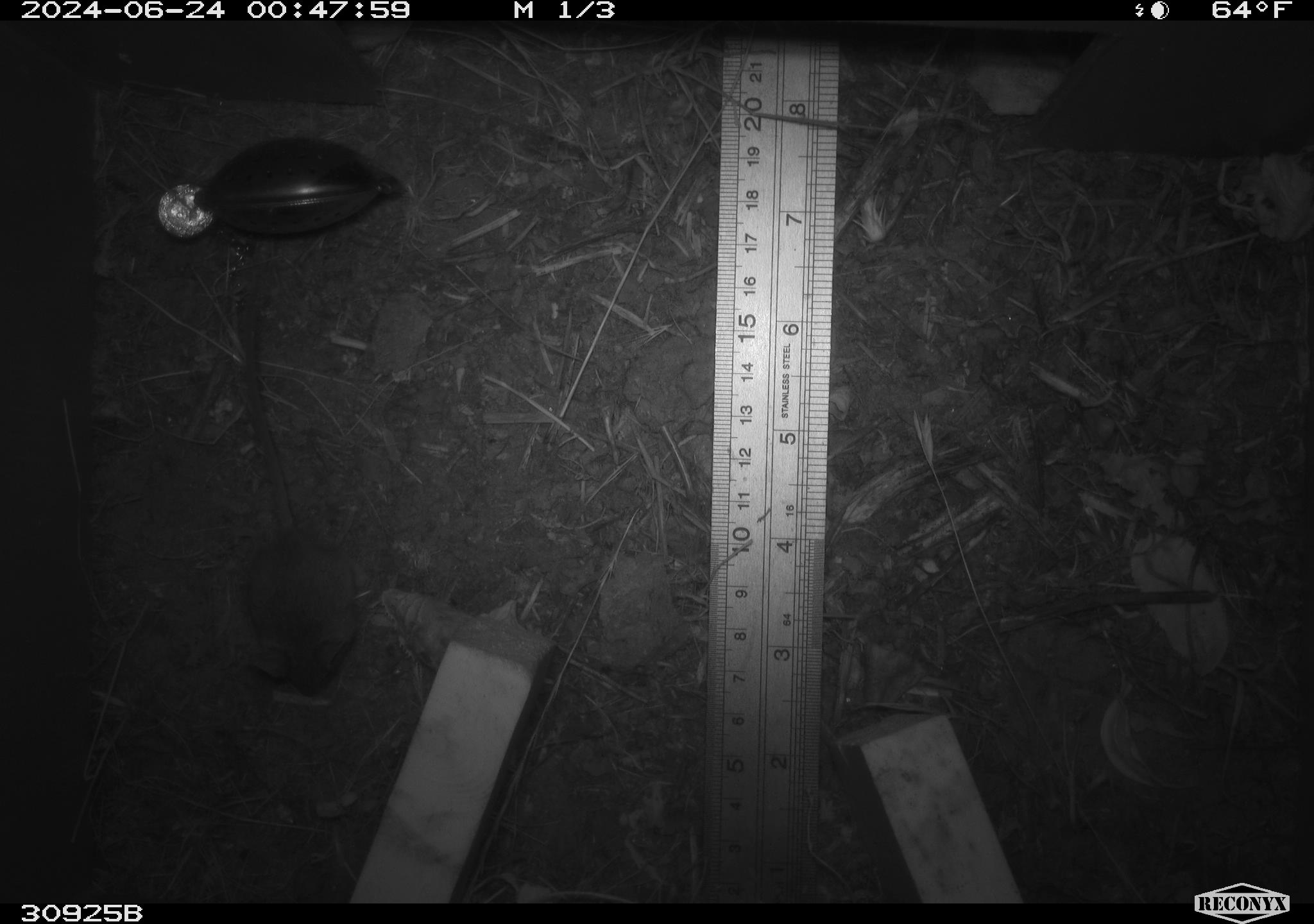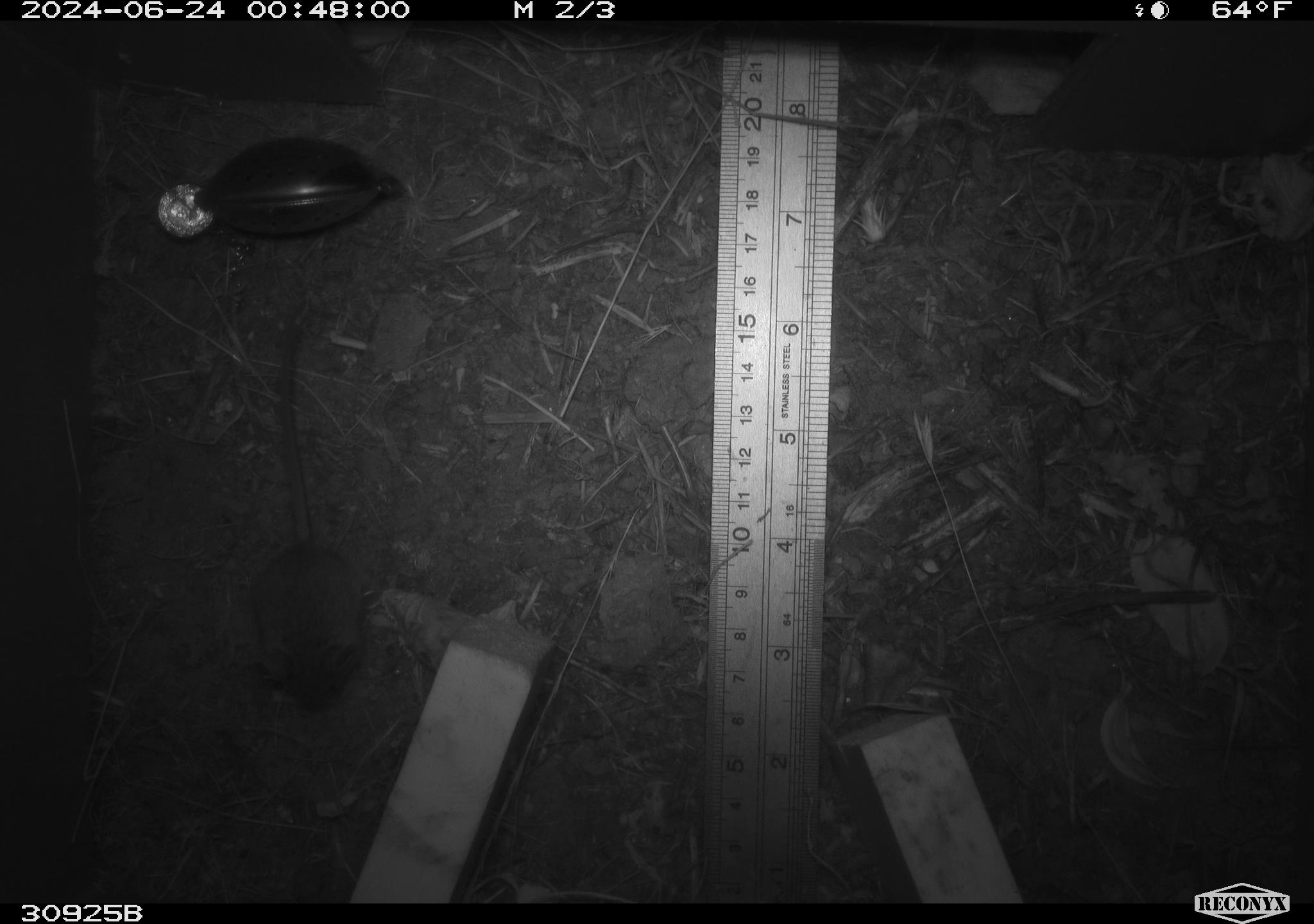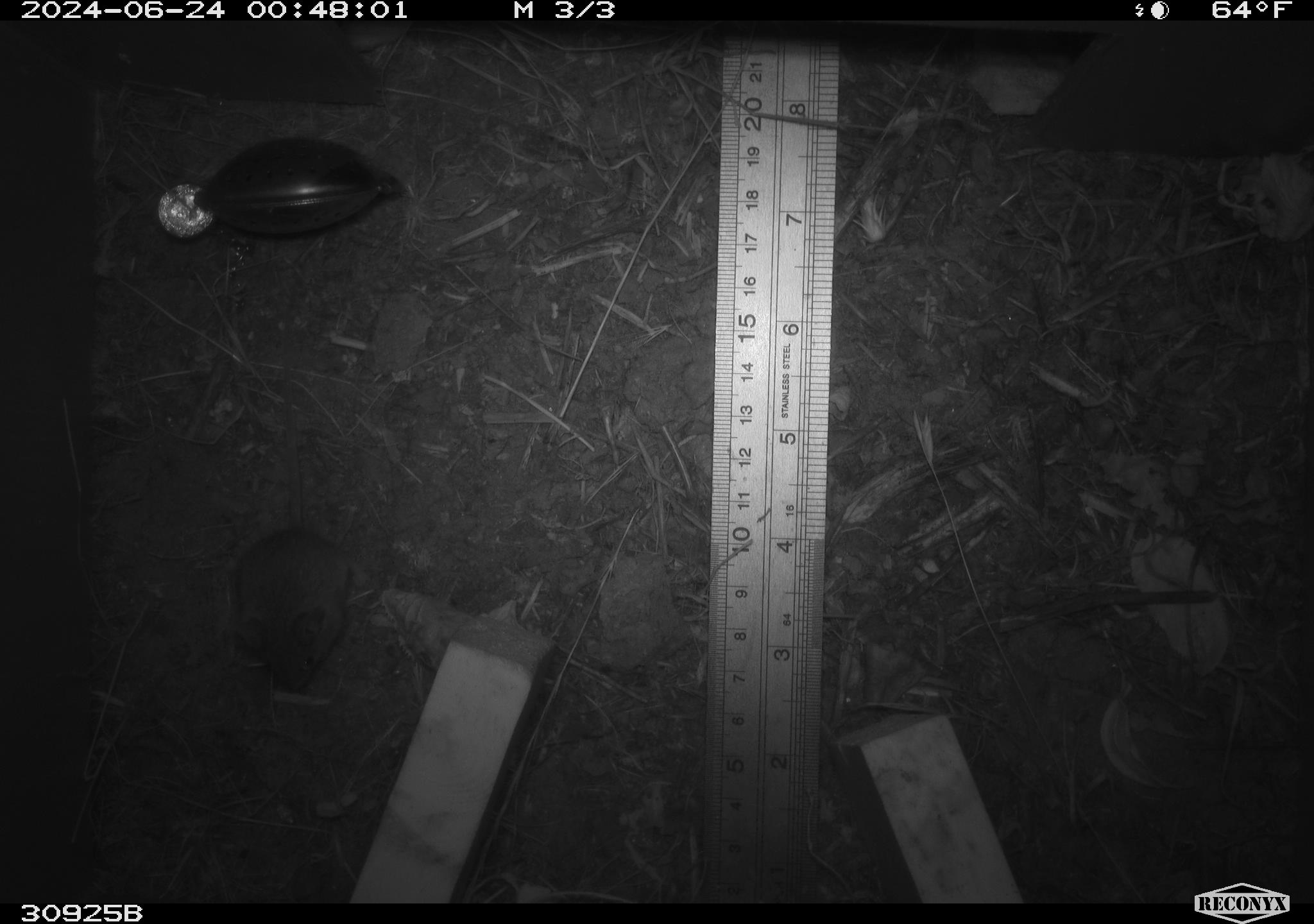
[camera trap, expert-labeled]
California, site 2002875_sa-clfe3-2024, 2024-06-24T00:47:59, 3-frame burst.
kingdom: Animalia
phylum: Chordata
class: Mammalia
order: Rodentia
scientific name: Rodentia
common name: mouse species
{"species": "mouse species (Rodentia)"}